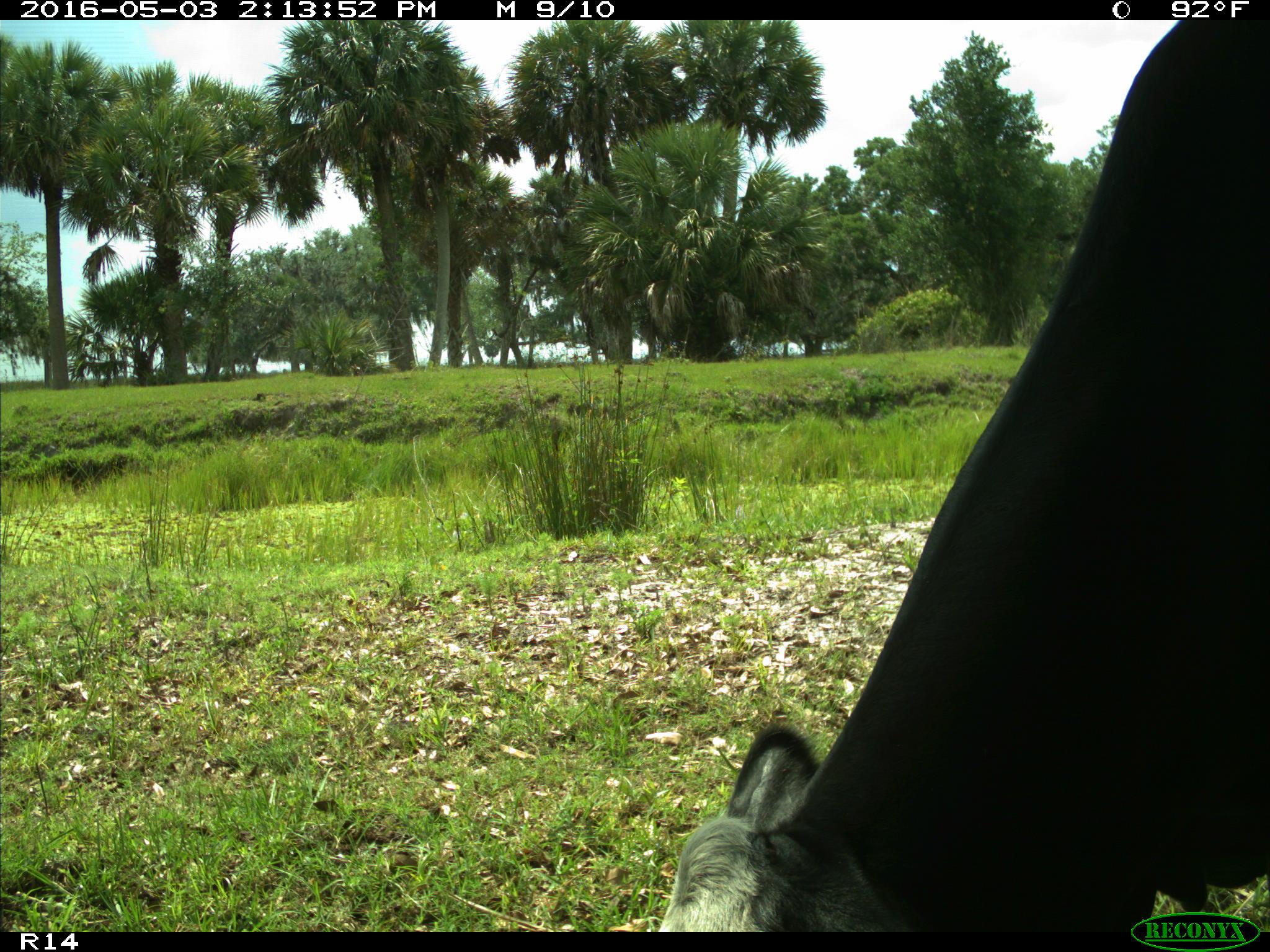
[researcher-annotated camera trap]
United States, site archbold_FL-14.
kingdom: Animalia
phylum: Chordata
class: Mammalia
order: Artiodactyla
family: Bovidae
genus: Bos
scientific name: Bos taurus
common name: domestic cow